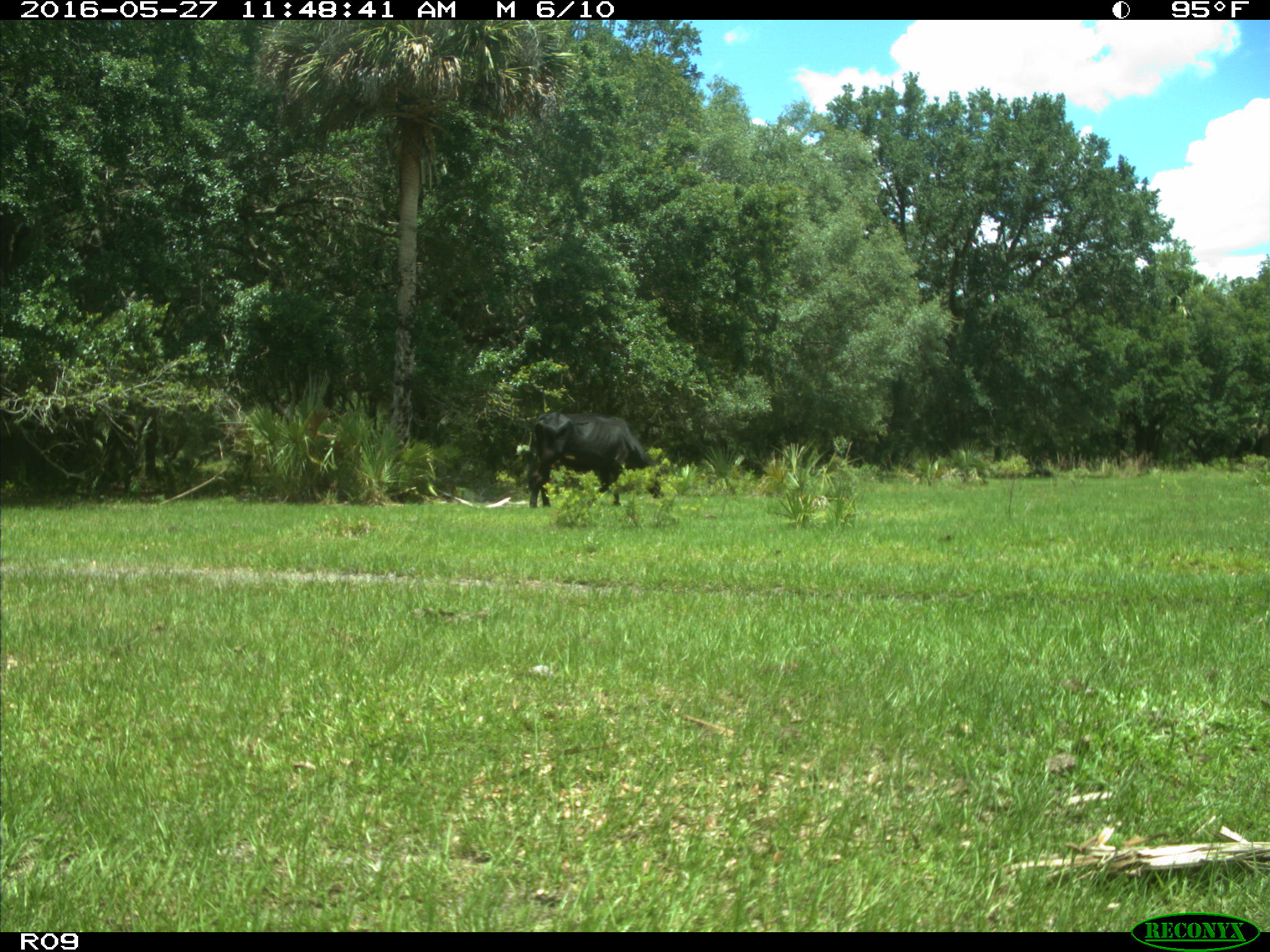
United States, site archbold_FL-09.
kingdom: Animalia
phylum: Chordata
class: Mammalia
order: Artiodactyla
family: Bovidae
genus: Bos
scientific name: Bos taurus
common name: domestic cow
Bos taurus (domestic cow).